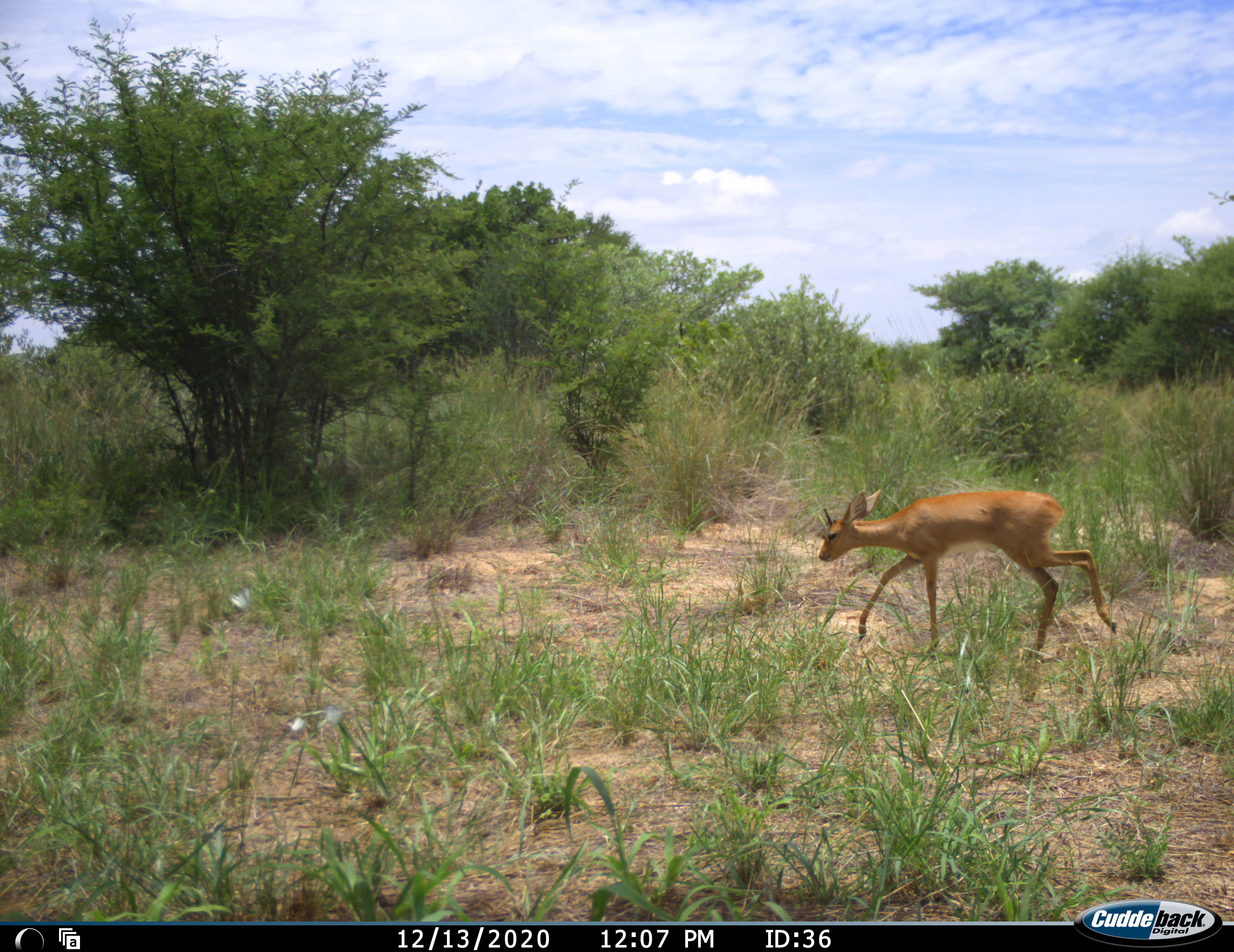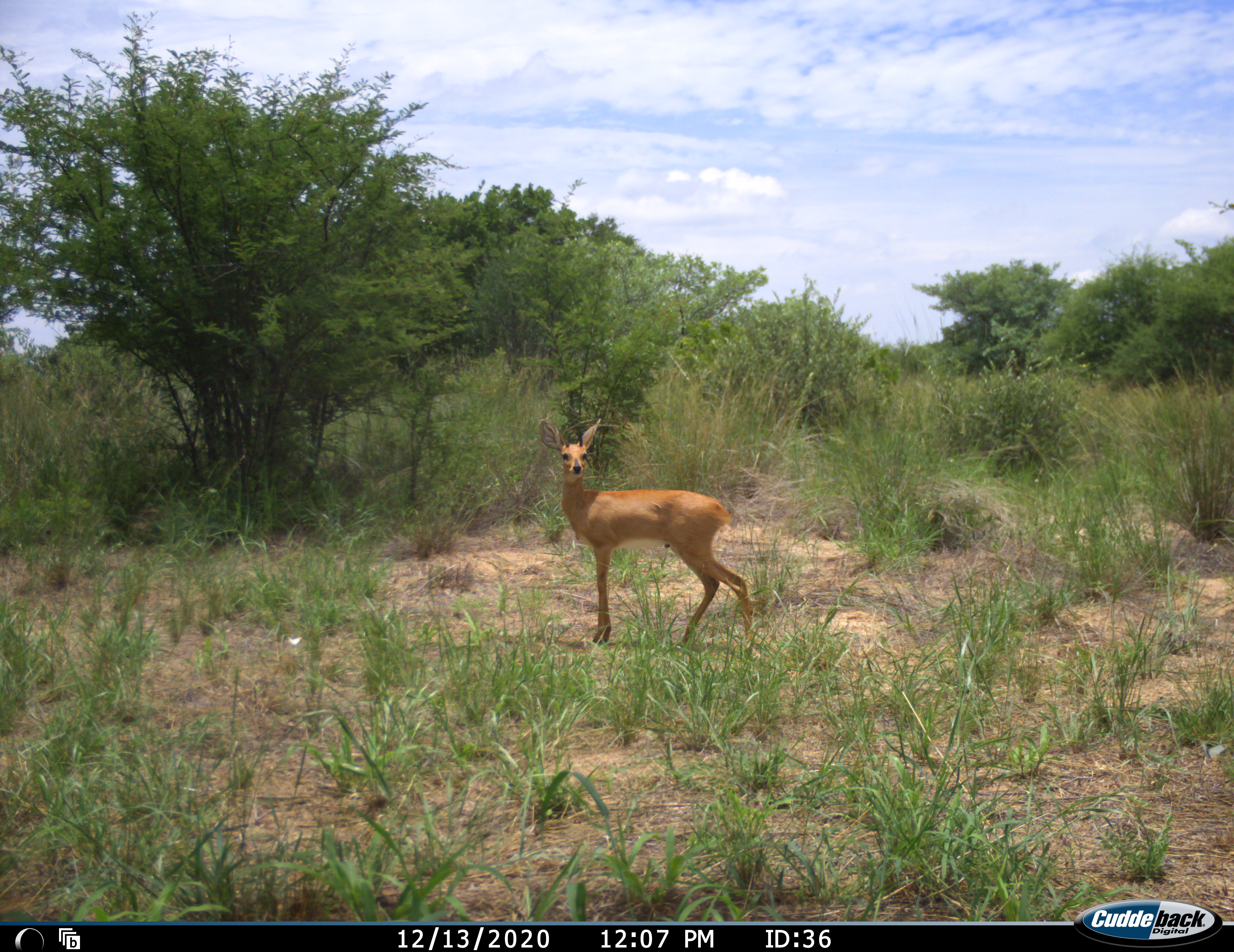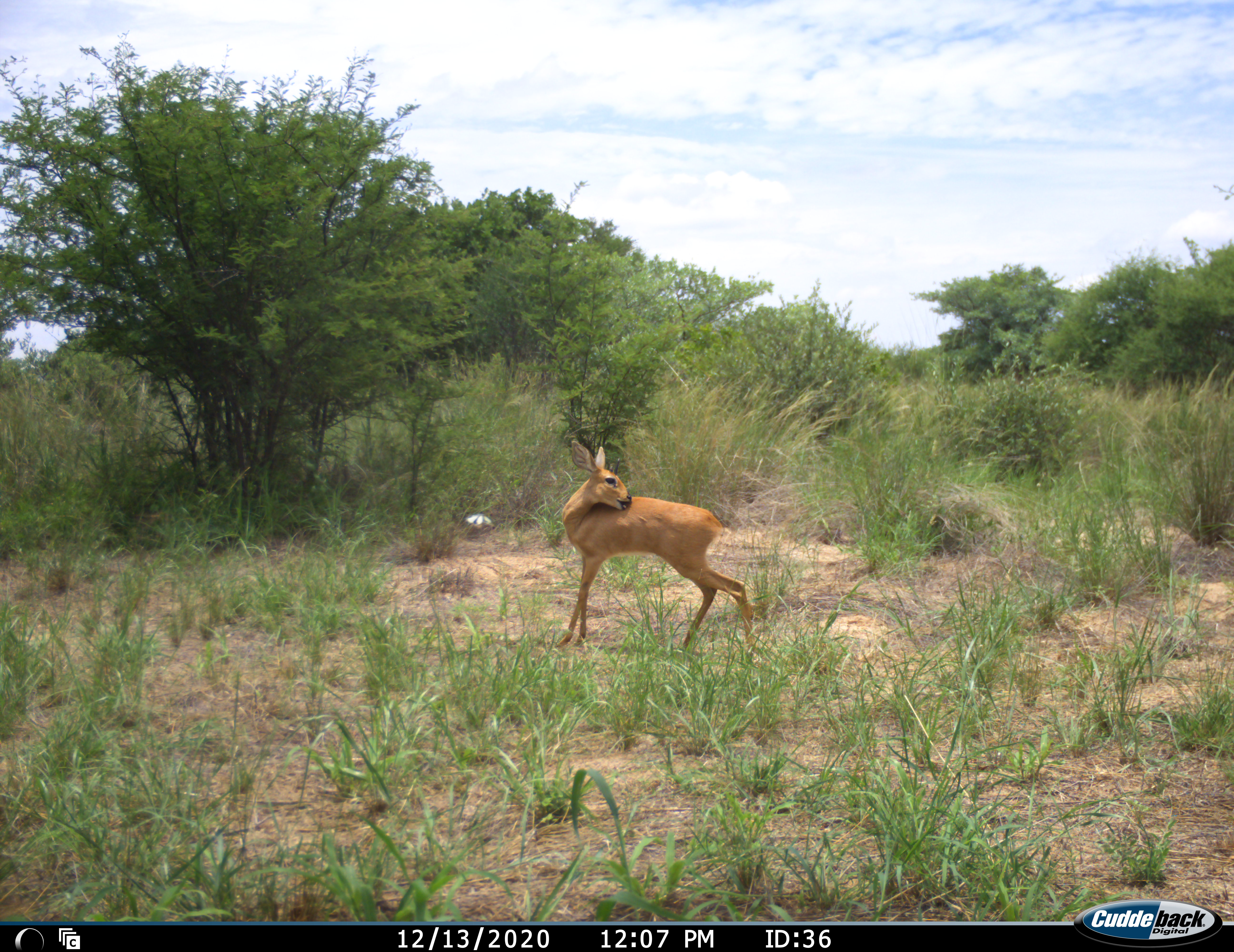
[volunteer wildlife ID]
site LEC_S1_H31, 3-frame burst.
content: unidentified animal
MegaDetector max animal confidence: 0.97